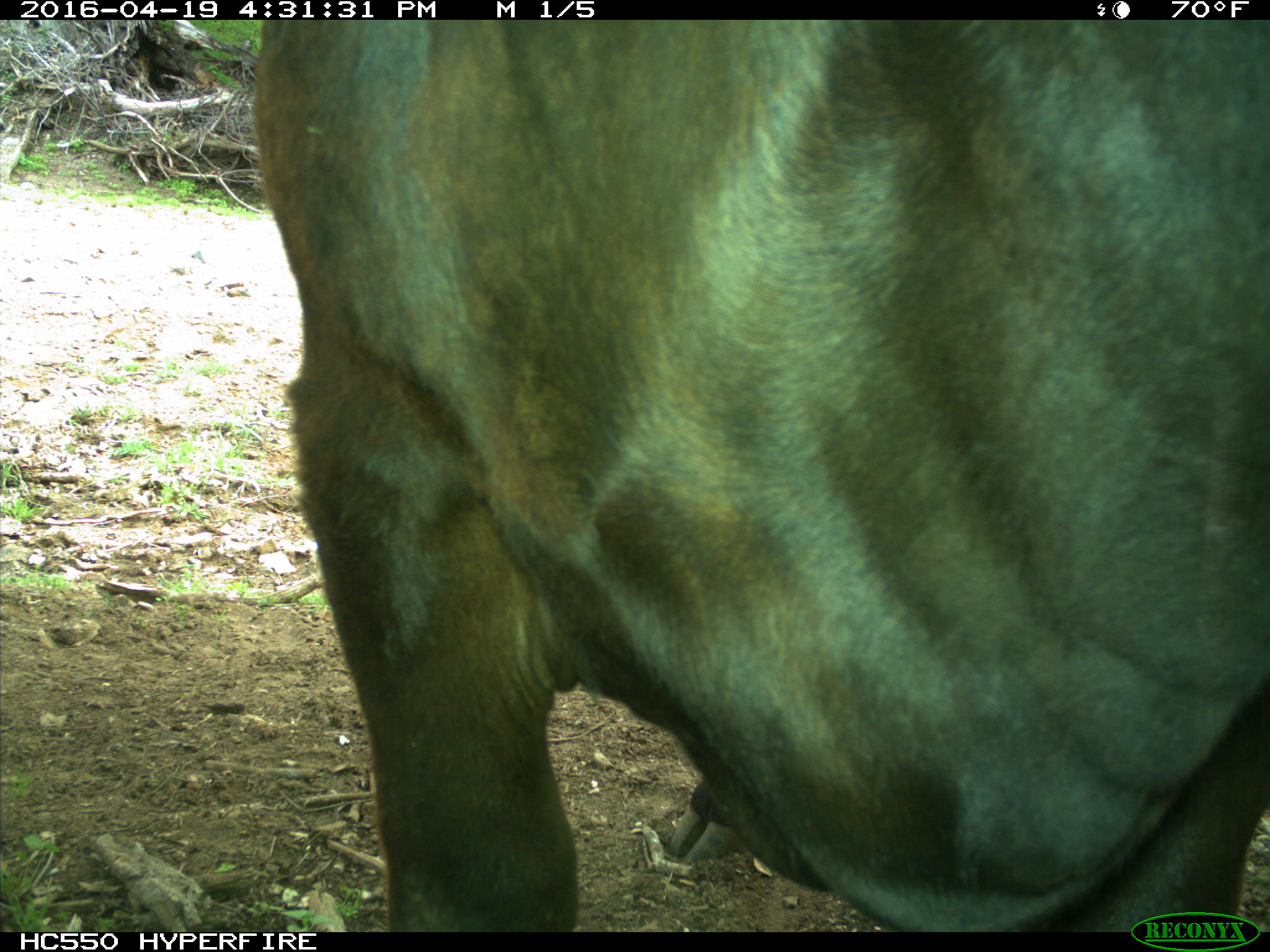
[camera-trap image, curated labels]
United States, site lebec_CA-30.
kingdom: Animalia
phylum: Chordata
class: Mammalia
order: Artiodactyla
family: Bovidae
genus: Bos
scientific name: Bos taurus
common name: domestic cow